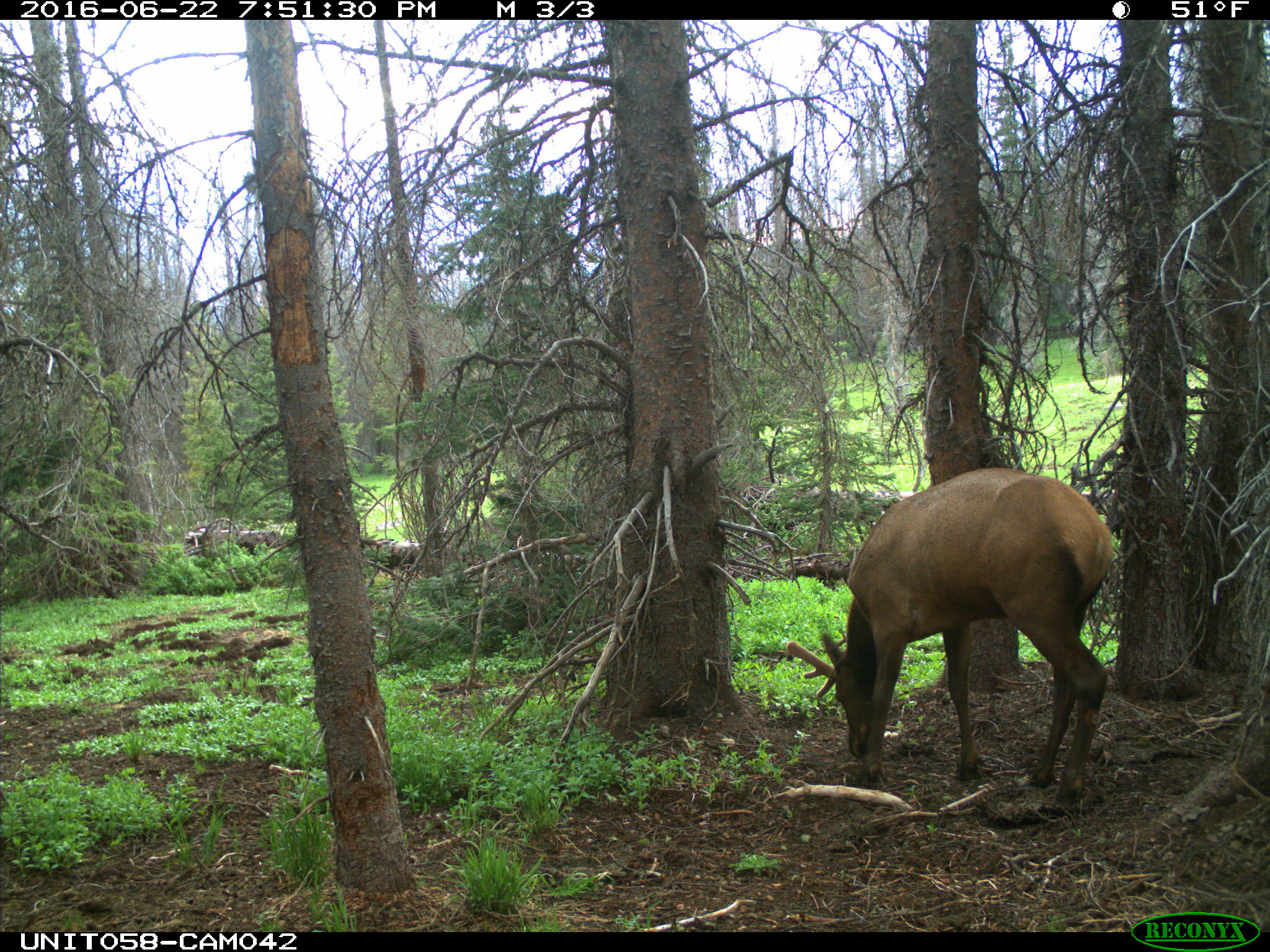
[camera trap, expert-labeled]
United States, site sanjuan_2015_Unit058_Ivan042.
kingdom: Animalia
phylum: Chordata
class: Mammalia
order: Artiodactyla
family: Cervidae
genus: Cervus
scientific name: Cervus elaphus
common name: red deer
Cervus elaphus (red deer).